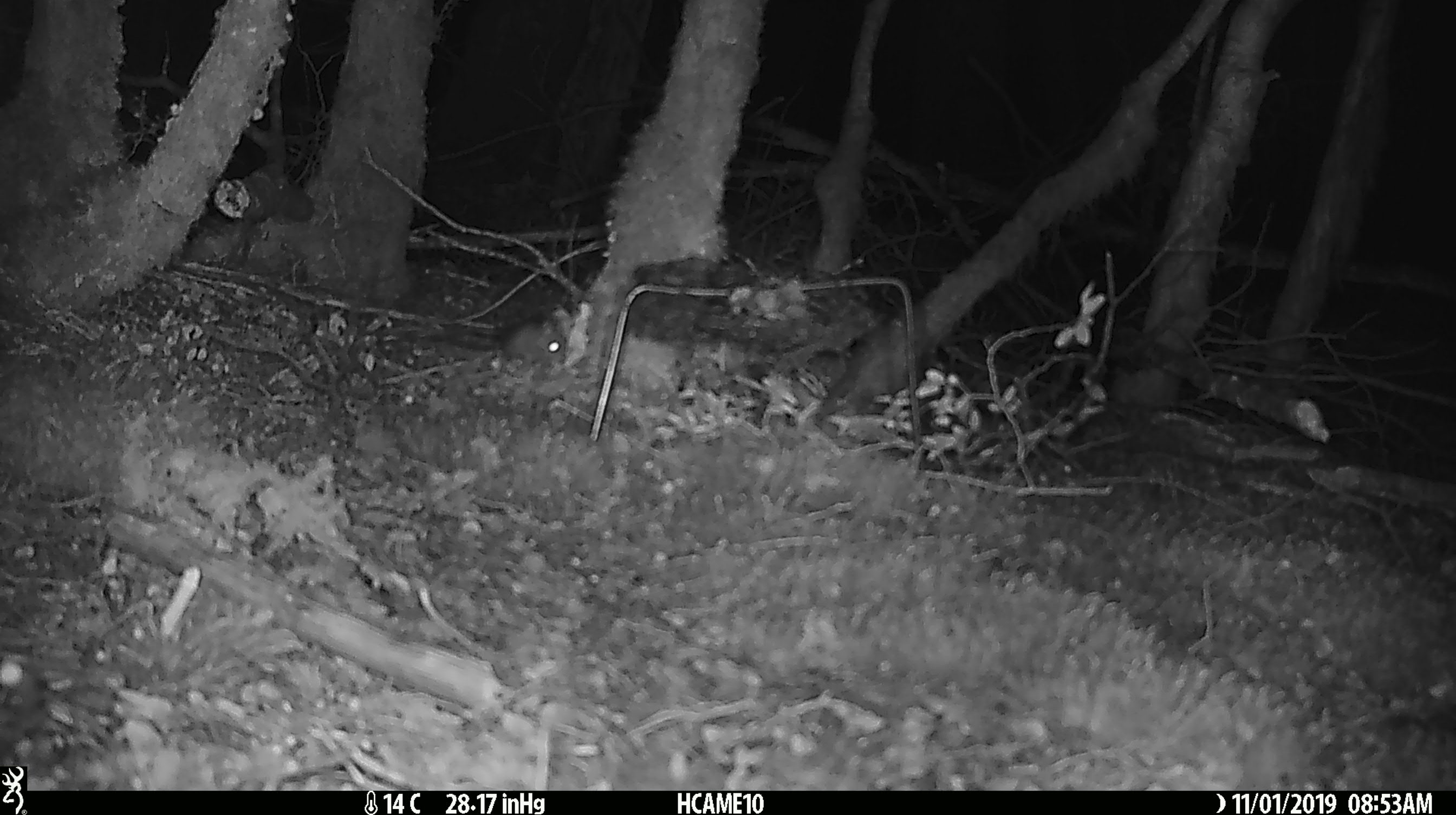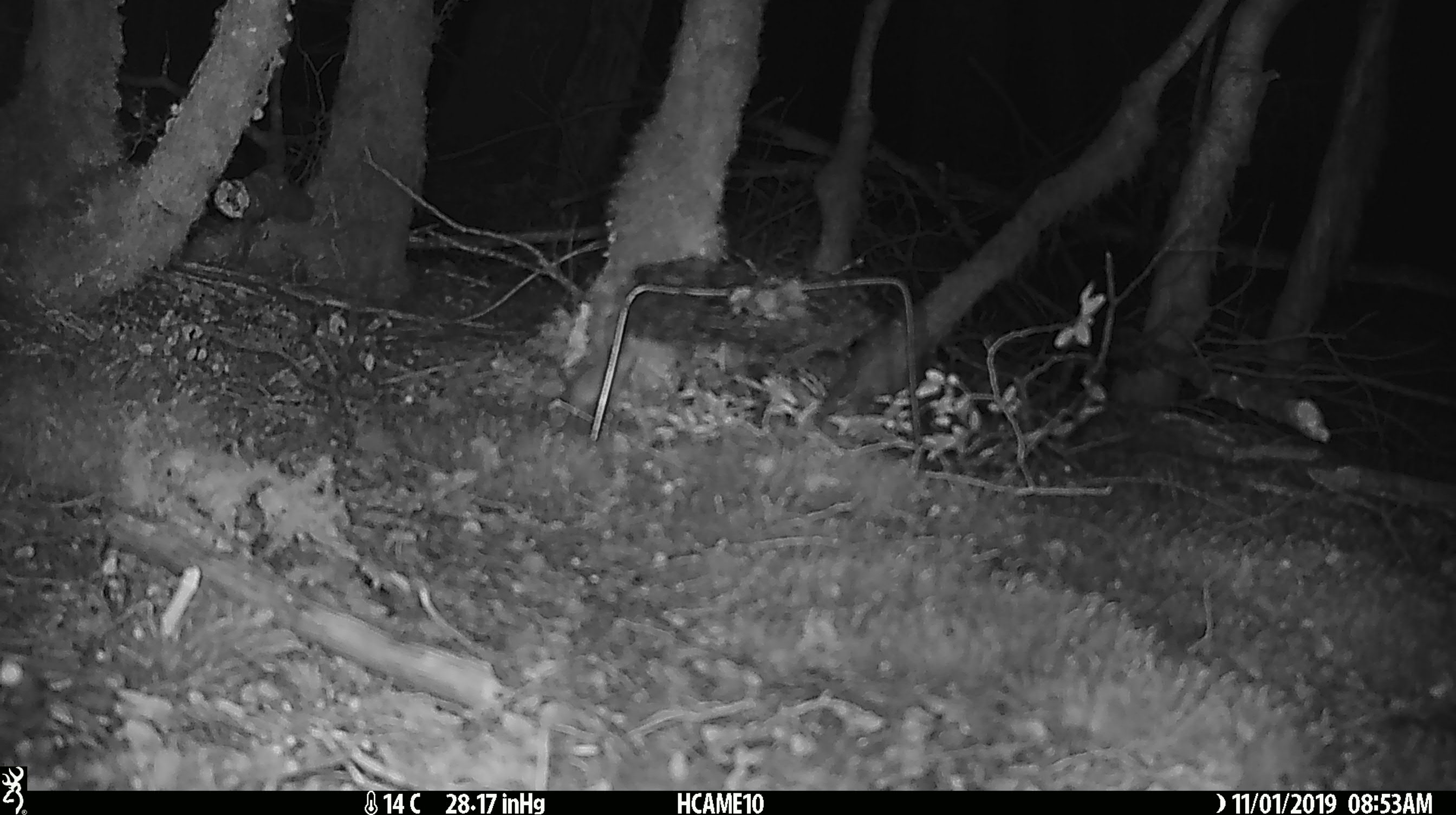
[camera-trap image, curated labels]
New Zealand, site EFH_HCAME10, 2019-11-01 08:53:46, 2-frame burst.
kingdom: Animalia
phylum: Chordata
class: Mammalia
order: Rodentia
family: Muridae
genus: Mus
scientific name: Mus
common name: mouse